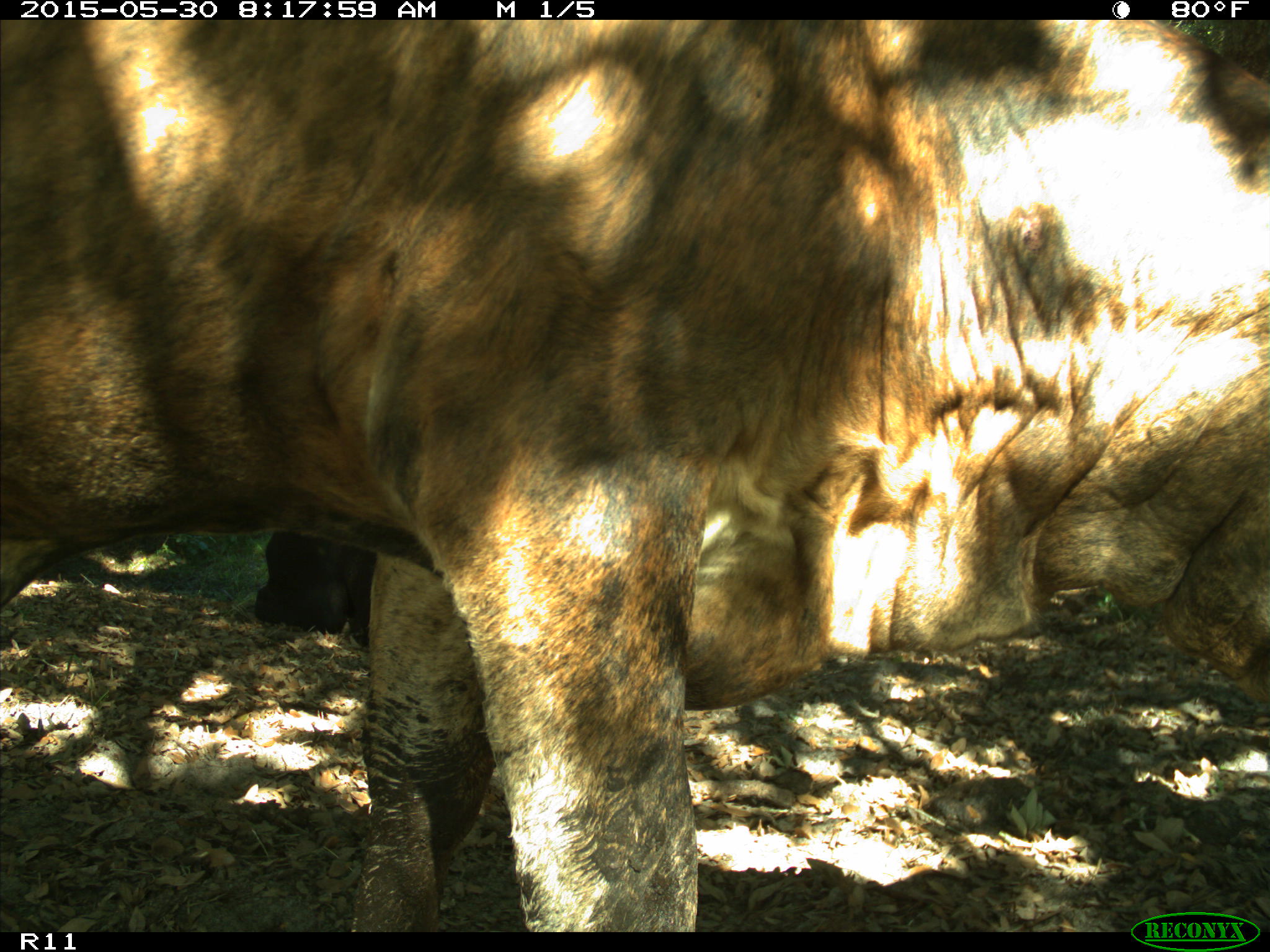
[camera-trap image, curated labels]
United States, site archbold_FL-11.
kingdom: Animalia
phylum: Chordata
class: Mammalia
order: Artiodactyla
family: Bovidae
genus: Bos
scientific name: Bos taurus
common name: domestic cow